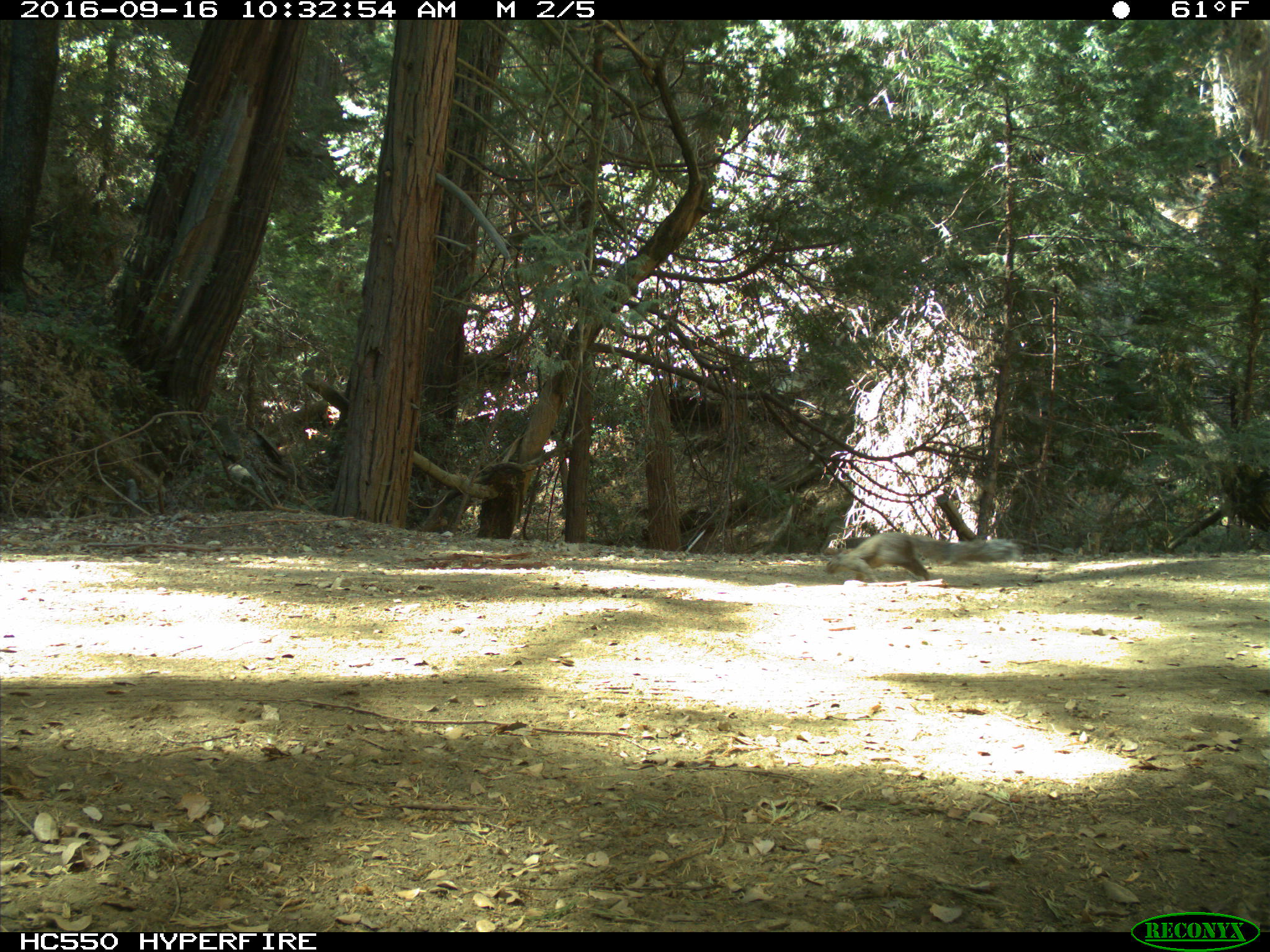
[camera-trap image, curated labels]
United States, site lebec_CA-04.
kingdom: Animalia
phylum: Chordata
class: Mammalia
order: Rodentia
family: Sciuridae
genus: Sciurus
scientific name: Sciurus carolinensis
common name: eastern gray squirrel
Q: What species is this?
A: Sciurus carolinensis (eastern gray squirrel).